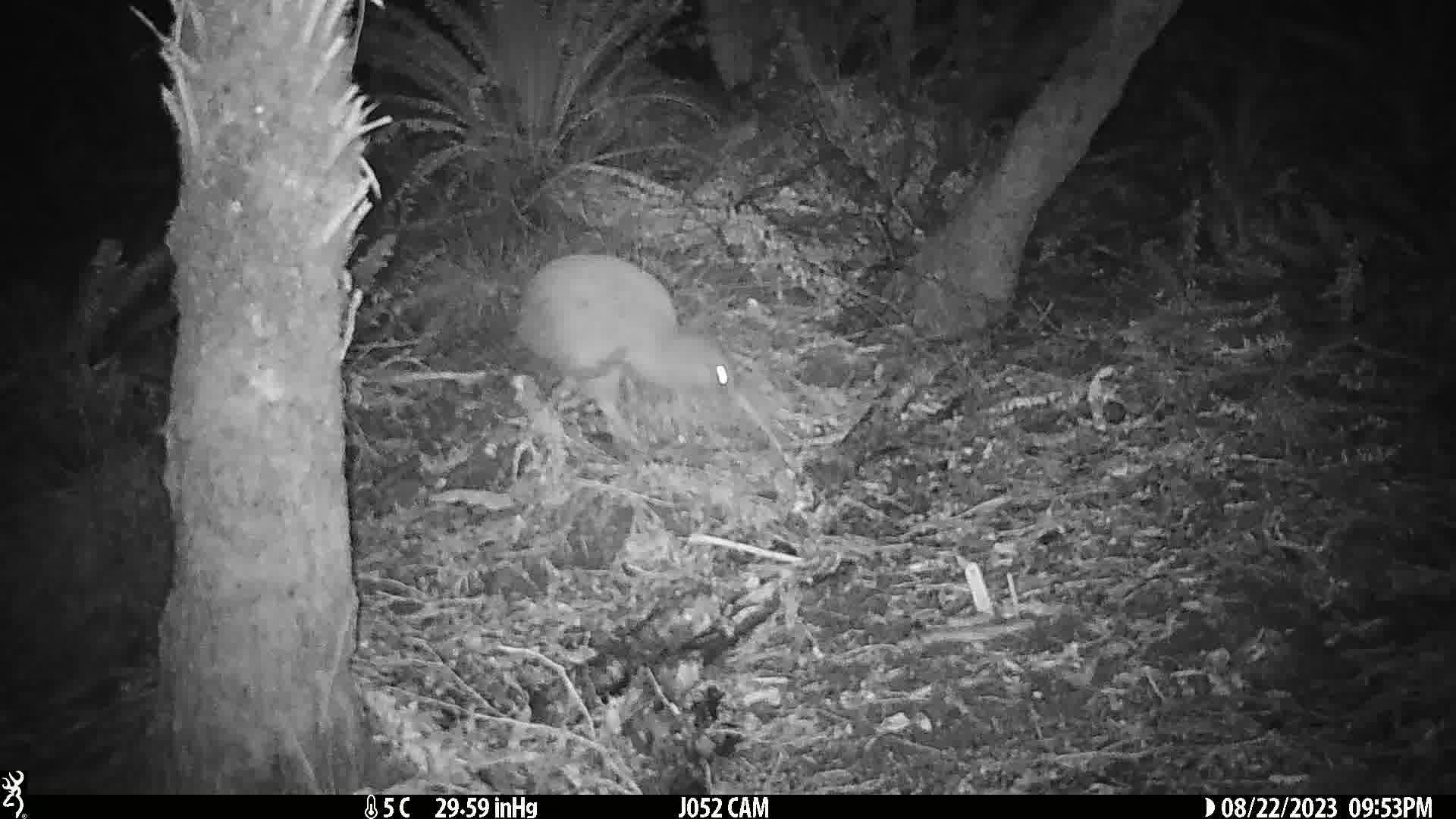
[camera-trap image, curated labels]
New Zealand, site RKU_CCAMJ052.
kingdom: Animalia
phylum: Chordata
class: Aves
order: Apterygiformes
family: Apterygidae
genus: Apteryx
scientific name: Apteryx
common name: kiwi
Kiwi (Apteryx).